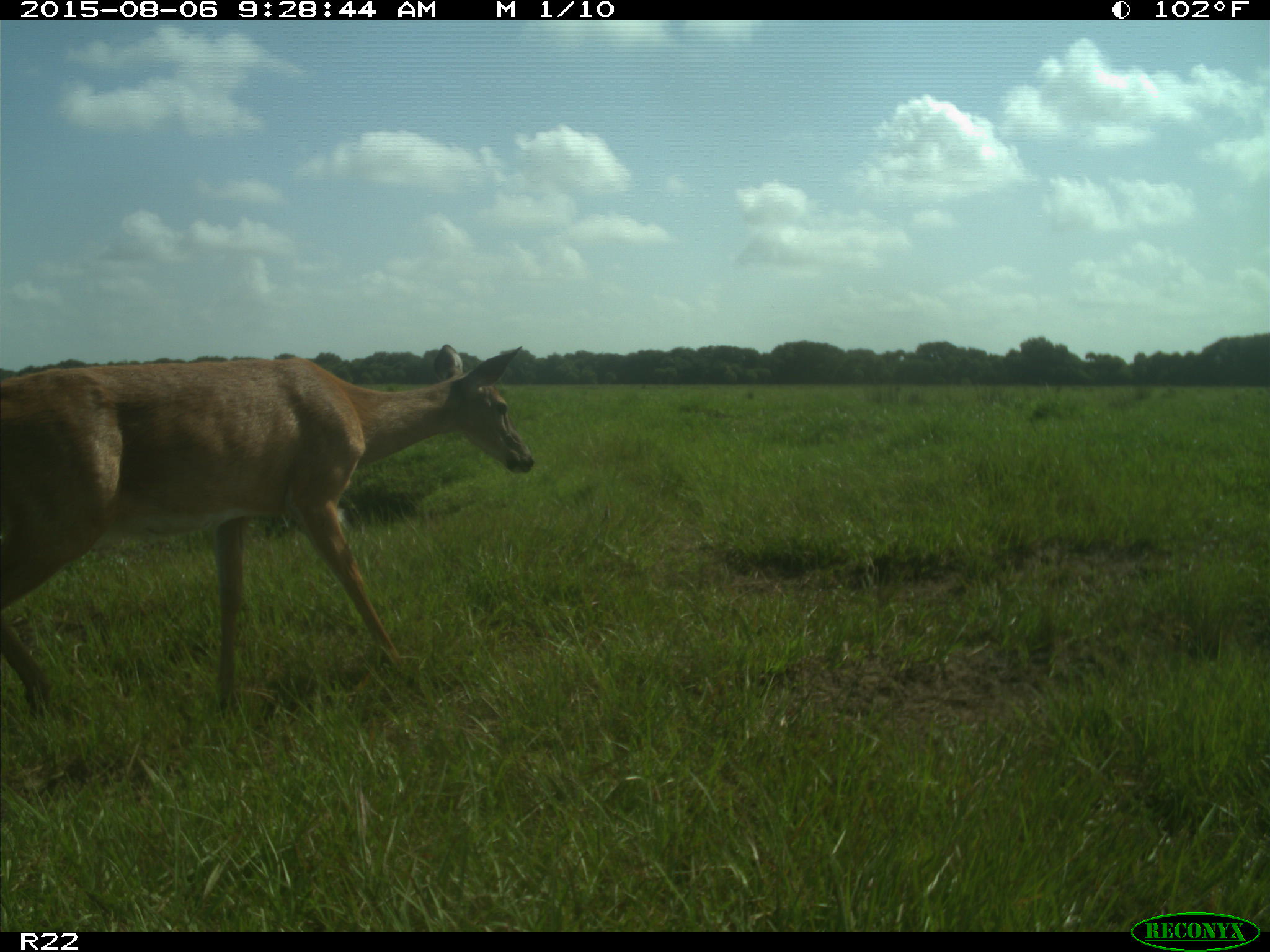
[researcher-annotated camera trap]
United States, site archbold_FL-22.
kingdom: Animalia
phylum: Chordata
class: Mammalia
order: Artiodactyla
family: Cervidae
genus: Odocoileus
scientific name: Odocoileus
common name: deer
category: unidentified deer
Unidentified deer (deer) (Odocoileus).